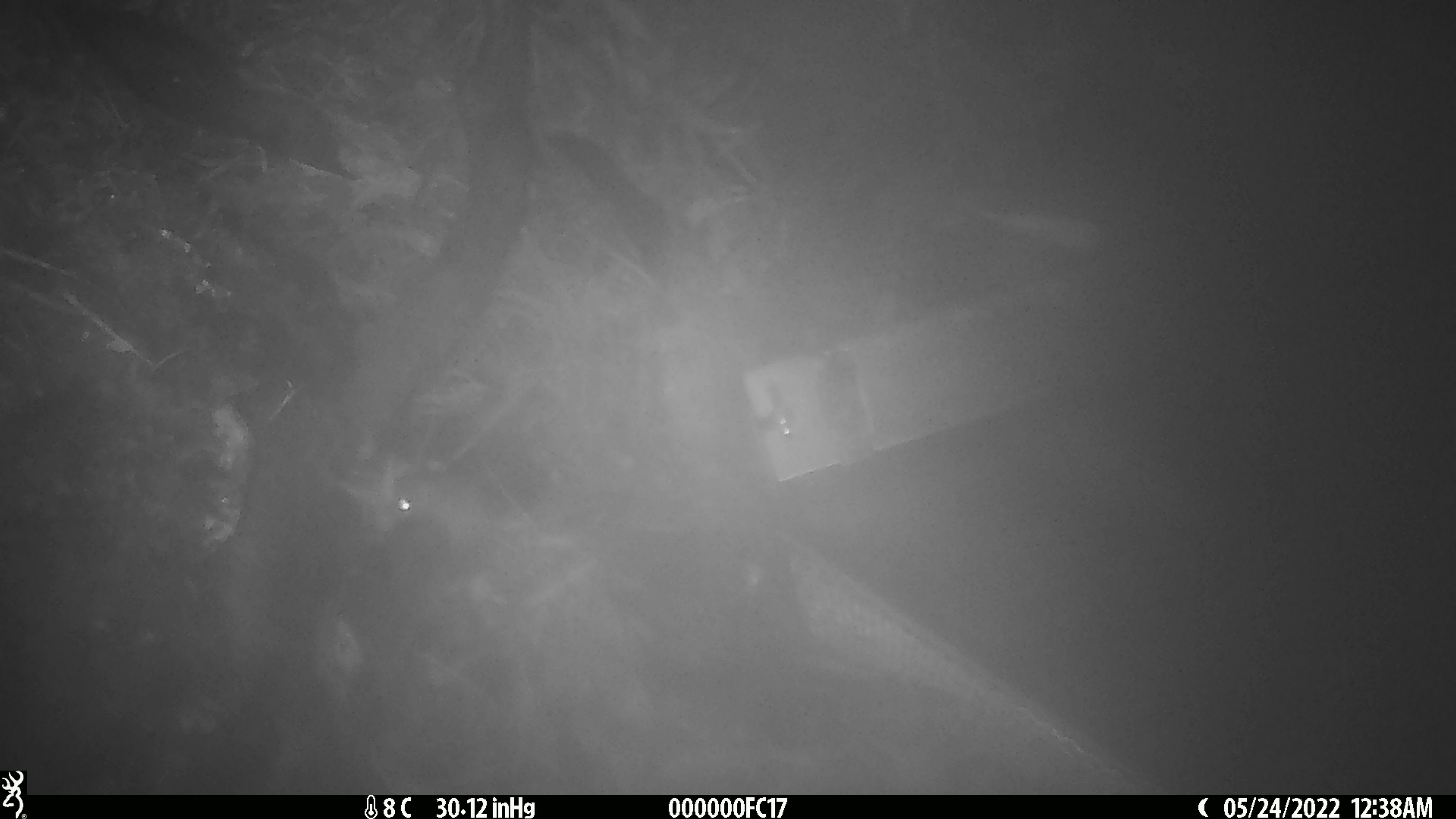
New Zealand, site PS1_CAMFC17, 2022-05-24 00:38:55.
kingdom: Animalia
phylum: Chordata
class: Mammalia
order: Rodentia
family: Muridae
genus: Mus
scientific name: Mus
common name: mouse